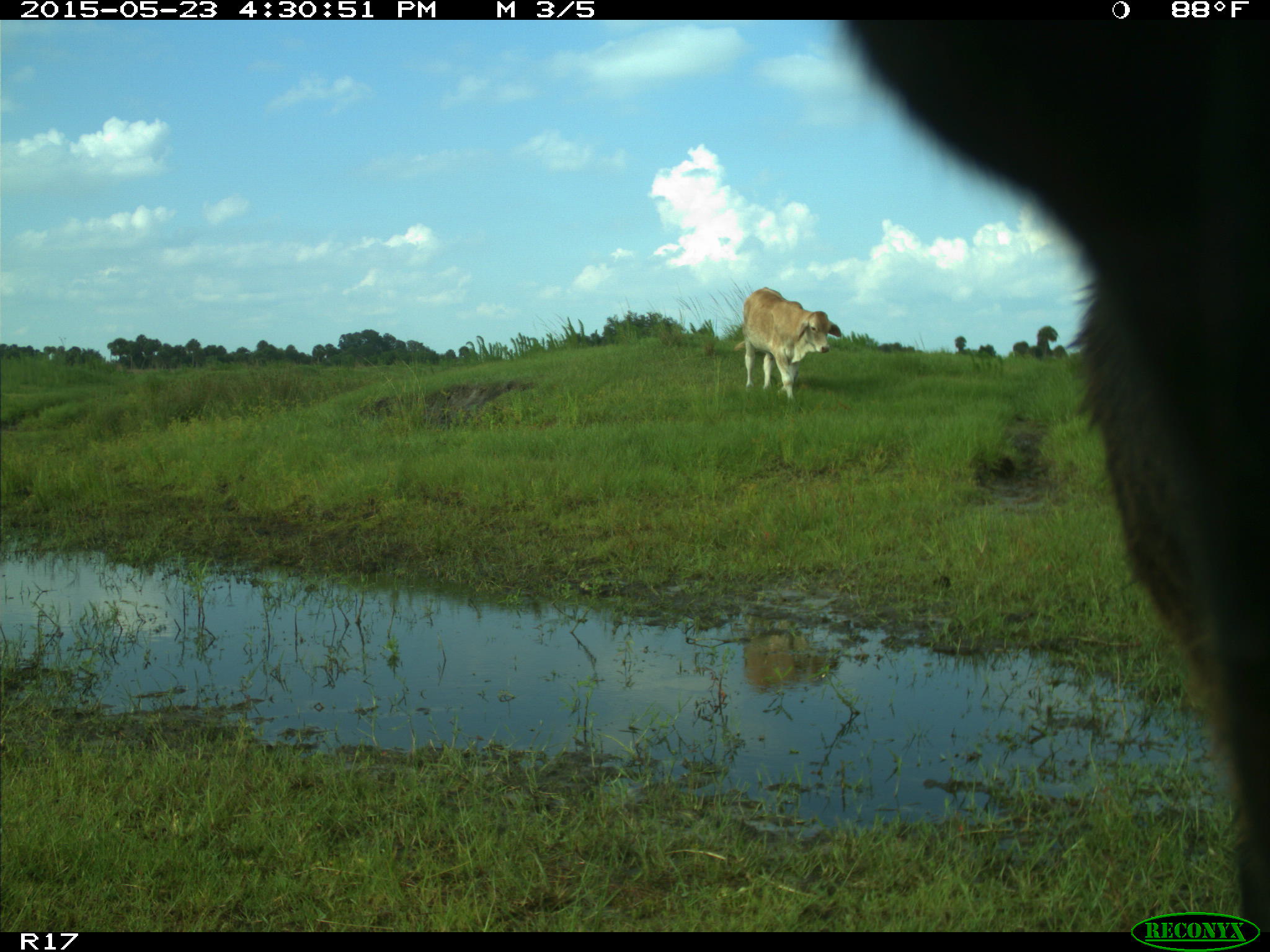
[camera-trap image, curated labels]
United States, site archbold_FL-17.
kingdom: Animalia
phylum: Chordata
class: Mammalia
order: Artiodactyla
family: Bovidae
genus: Bos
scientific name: Bos taurus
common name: domestic cow